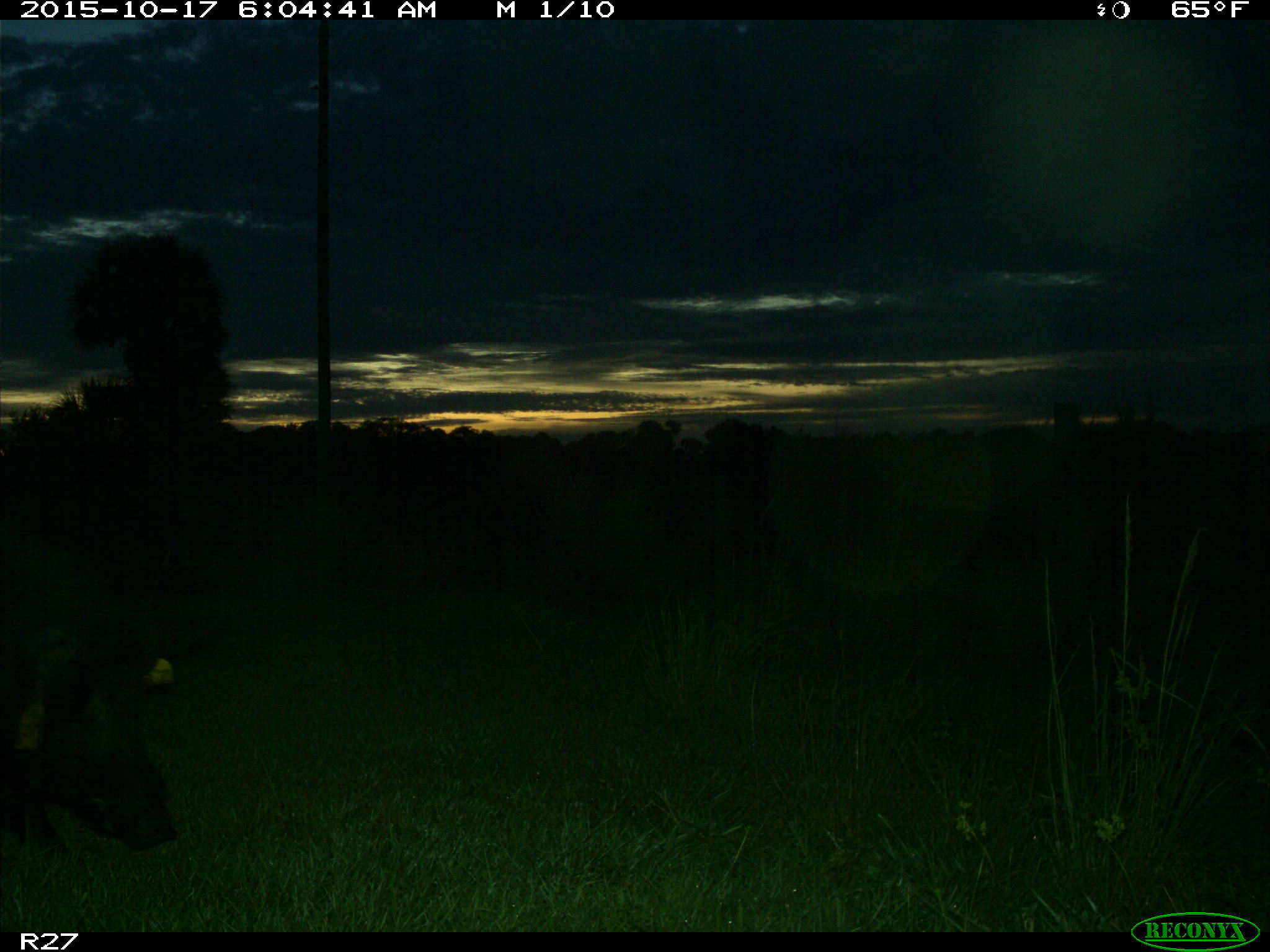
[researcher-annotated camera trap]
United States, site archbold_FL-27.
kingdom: Animalia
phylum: Chordata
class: Mammalia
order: Artiodactyla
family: Suidae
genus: Sus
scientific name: Sus scrofa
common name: wild boar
Sus scrofa (wild boar).